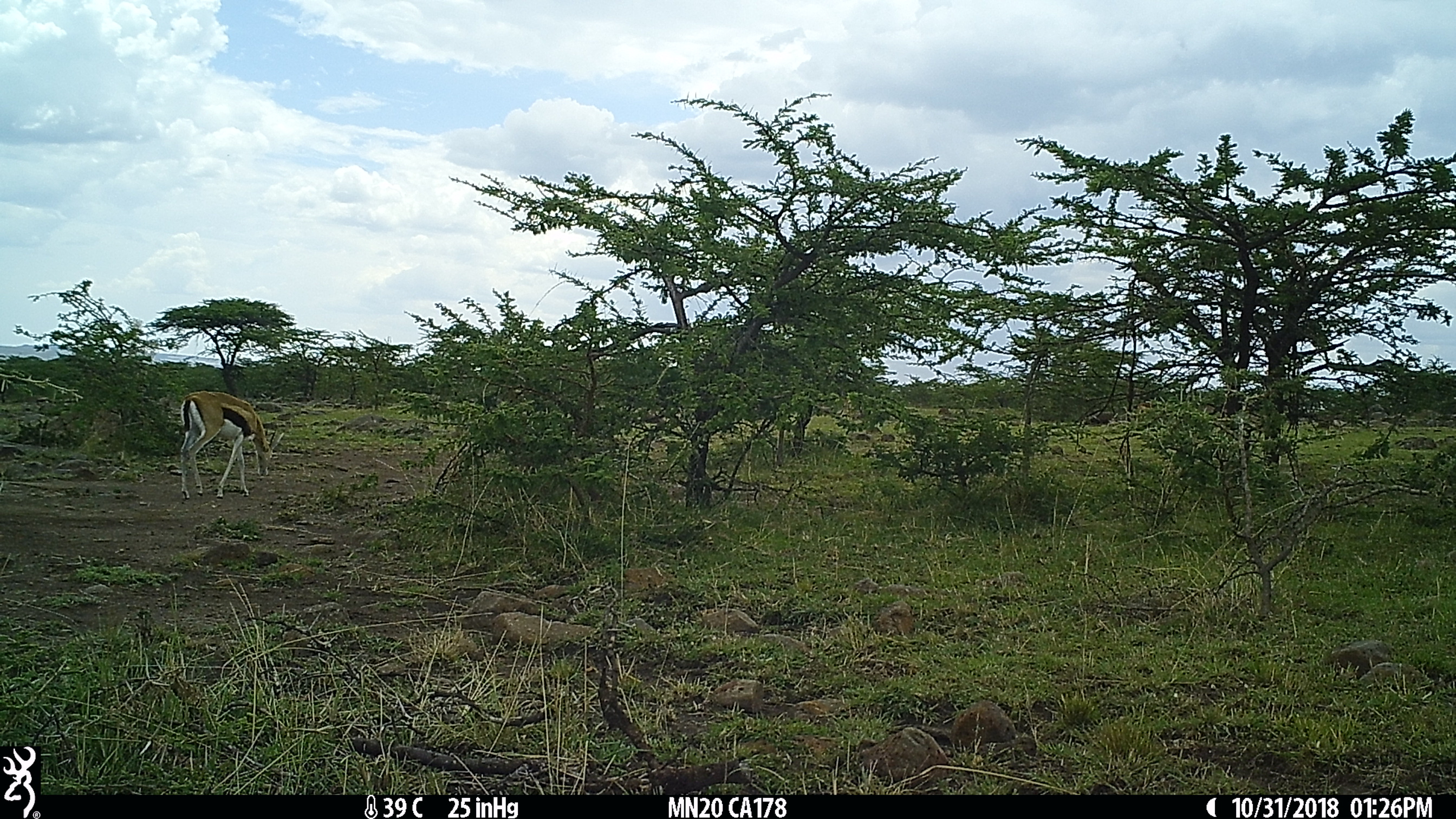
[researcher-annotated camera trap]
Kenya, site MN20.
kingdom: Animalia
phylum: Chordata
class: Mammalia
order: Artiodactyla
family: Bovidae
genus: Eudorcas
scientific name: Eudorcas thomsonii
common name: thomon's gazelle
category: gazelle thomsons